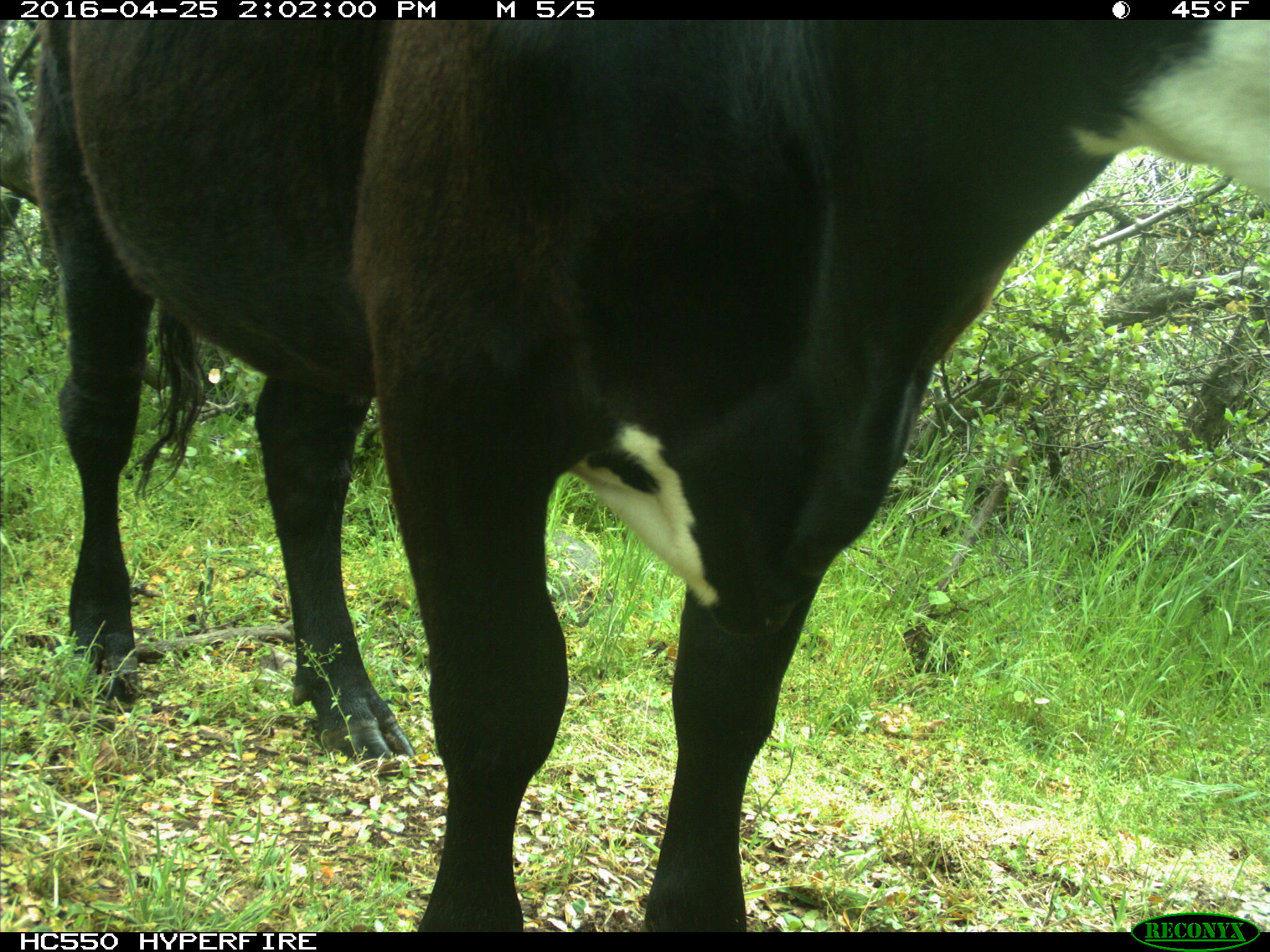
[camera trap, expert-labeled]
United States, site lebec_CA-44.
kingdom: Animalia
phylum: Chordata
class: Mammalia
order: Artiodactyla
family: Bovidae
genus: Bos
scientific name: Bos taurus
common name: domestic cow